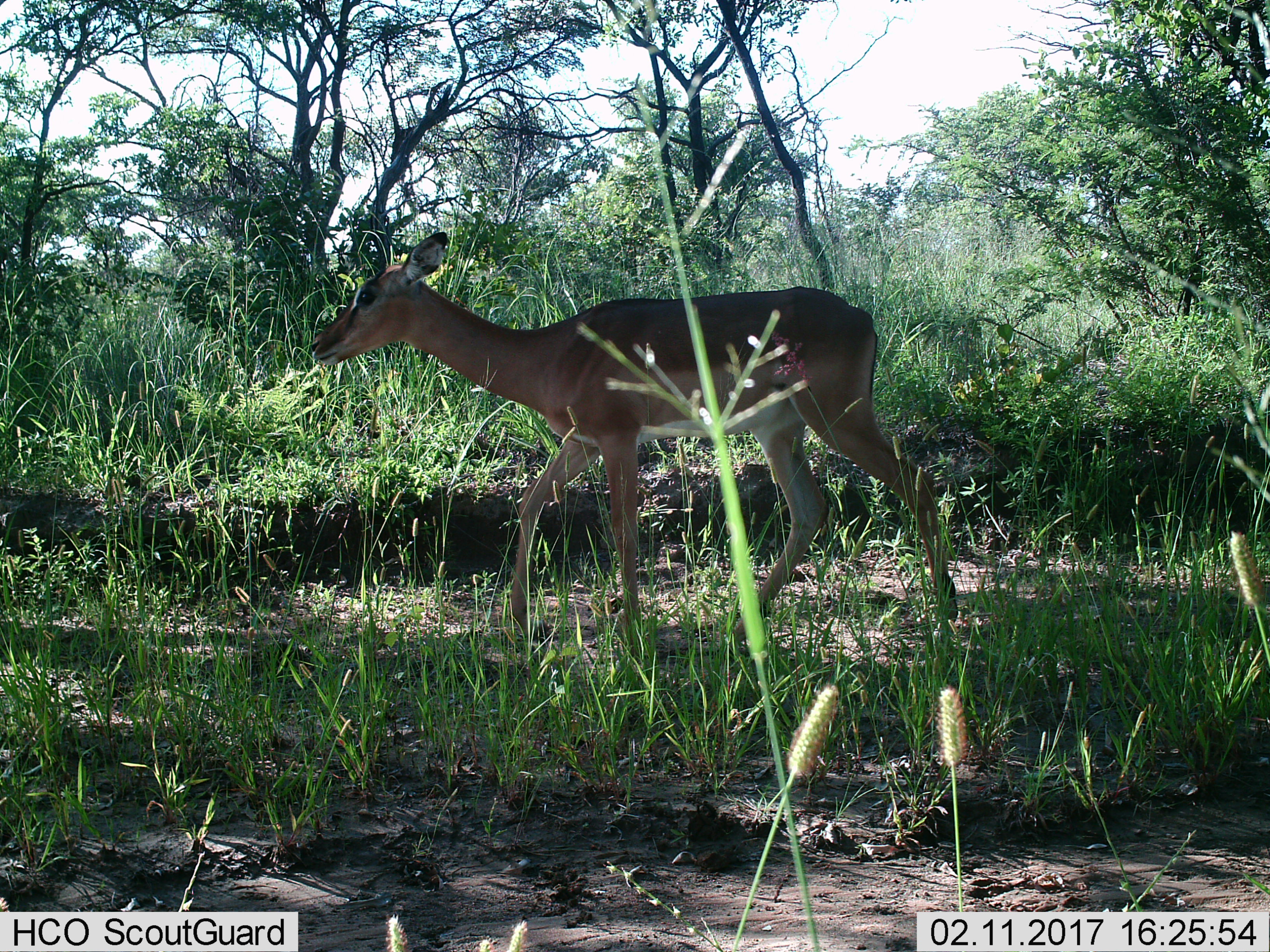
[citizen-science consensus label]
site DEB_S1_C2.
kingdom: Animalia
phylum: Chordata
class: Mammalia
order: Artiodactyla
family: Bovidae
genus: Aepyceros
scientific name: Aepyceros melampus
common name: impala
Impala (Aepyceros melampus), count 1. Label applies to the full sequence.